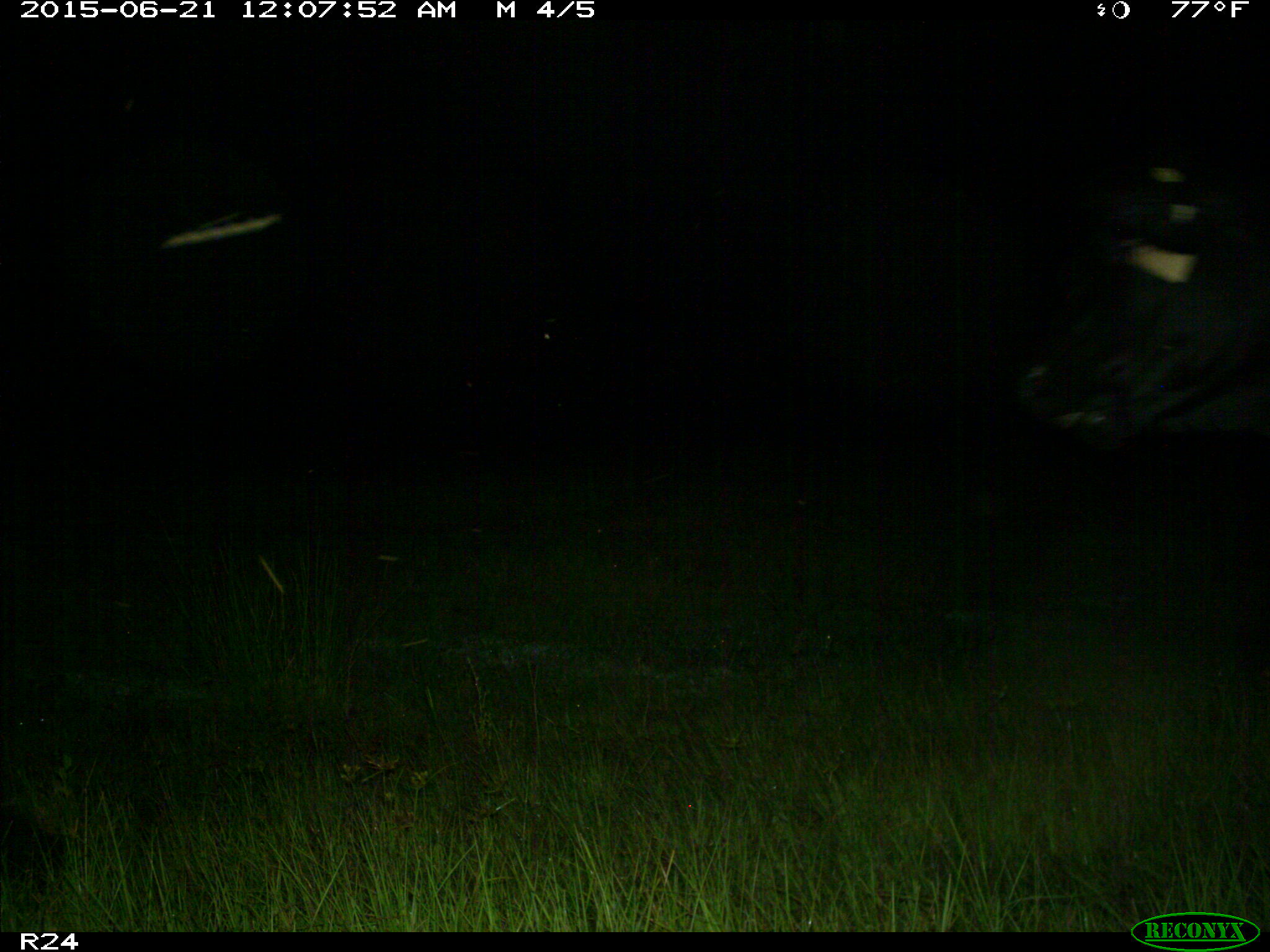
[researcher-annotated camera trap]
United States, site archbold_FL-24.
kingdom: Animalia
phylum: Chordata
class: Mammalia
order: Artiodactyla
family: Bovidae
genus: Bos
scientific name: Bos taurus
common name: domestic cow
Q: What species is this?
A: Bos taurus (domestic cow).